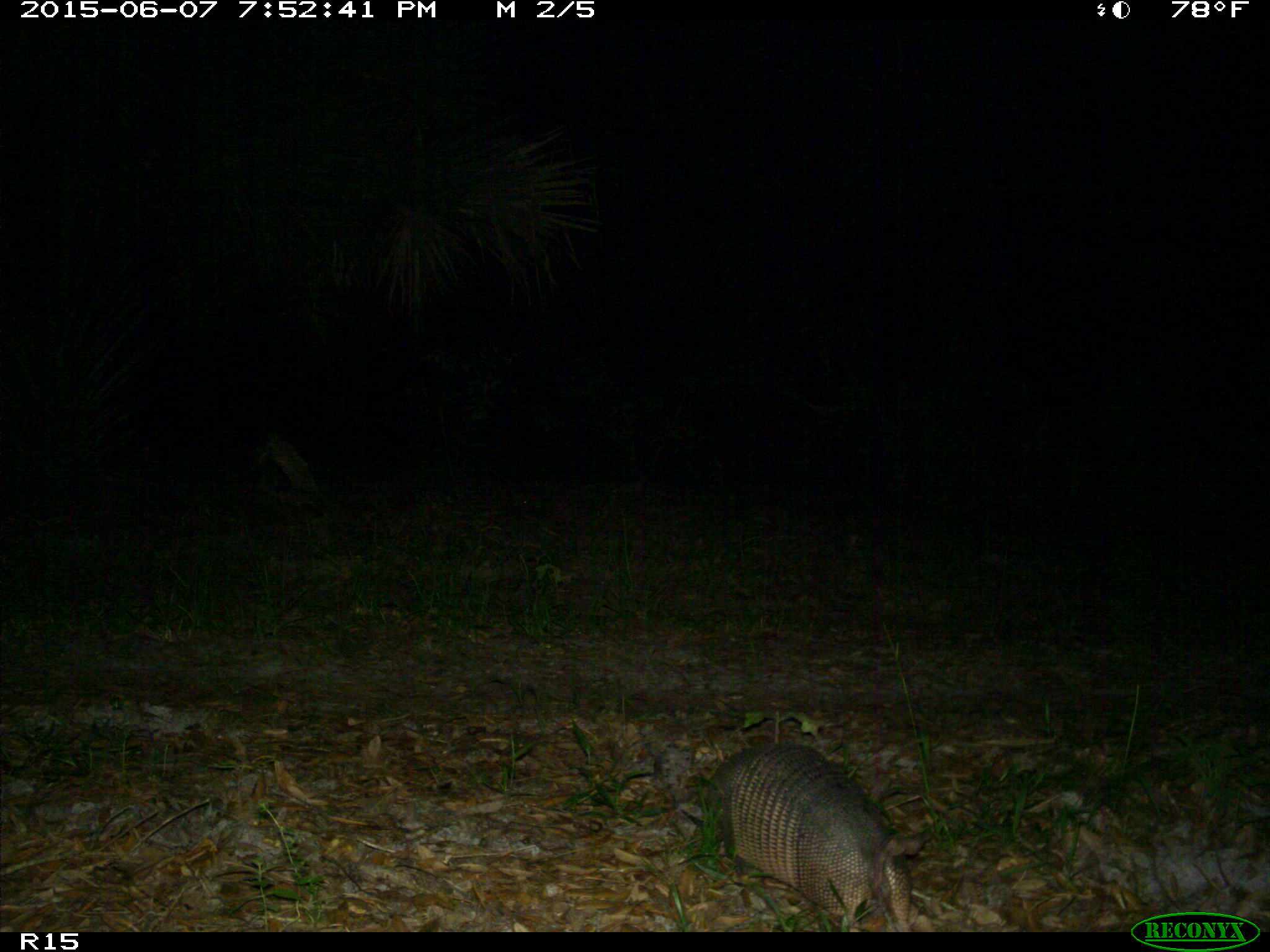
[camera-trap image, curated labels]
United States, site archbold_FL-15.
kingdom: Animalia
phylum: Chordata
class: Mammalia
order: Cingulata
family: Dasypodidae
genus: Dasypus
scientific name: Dasypus novemcinctus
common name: nine-banded armadillo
Dasypus novemcinctus (nine-banded armadillo).